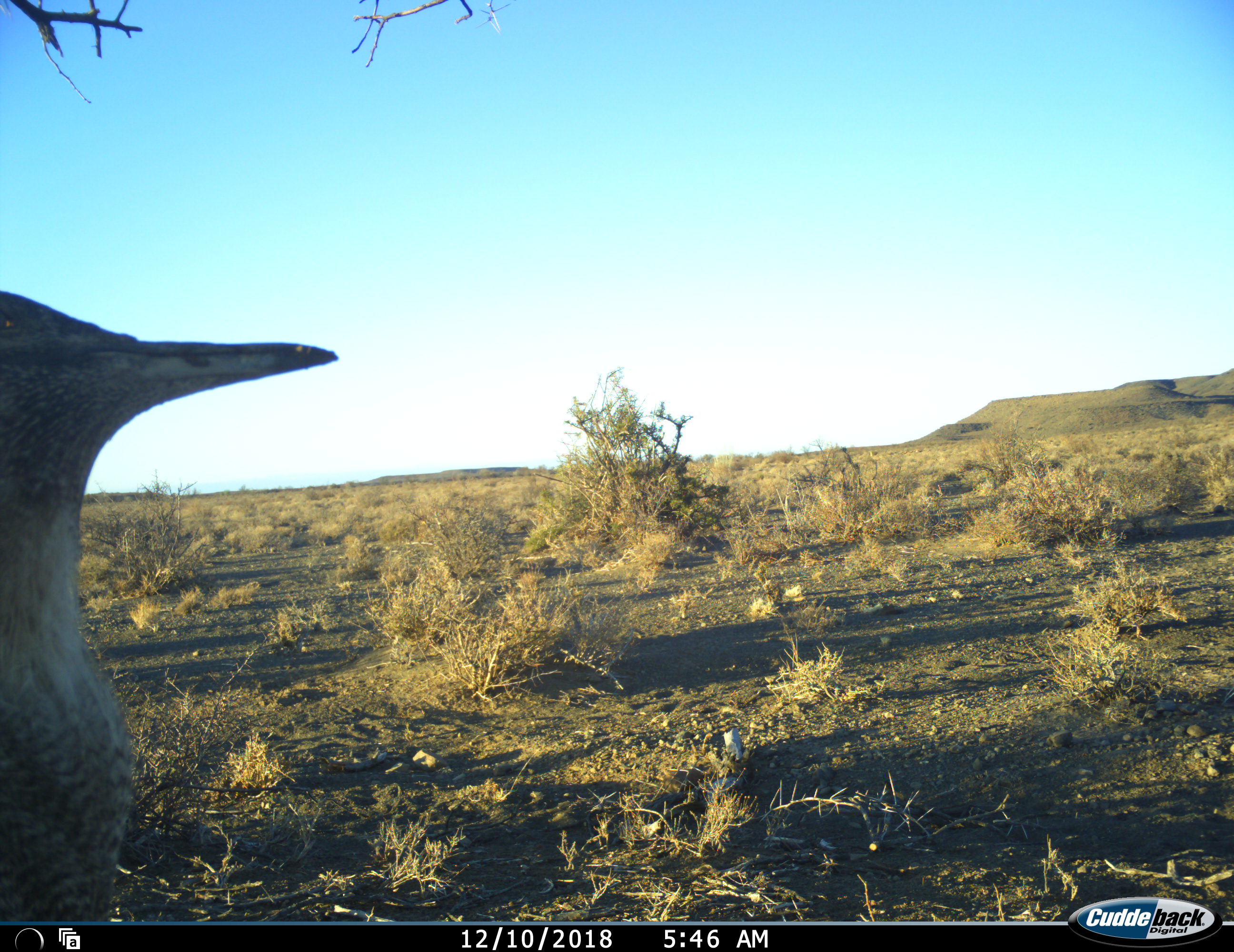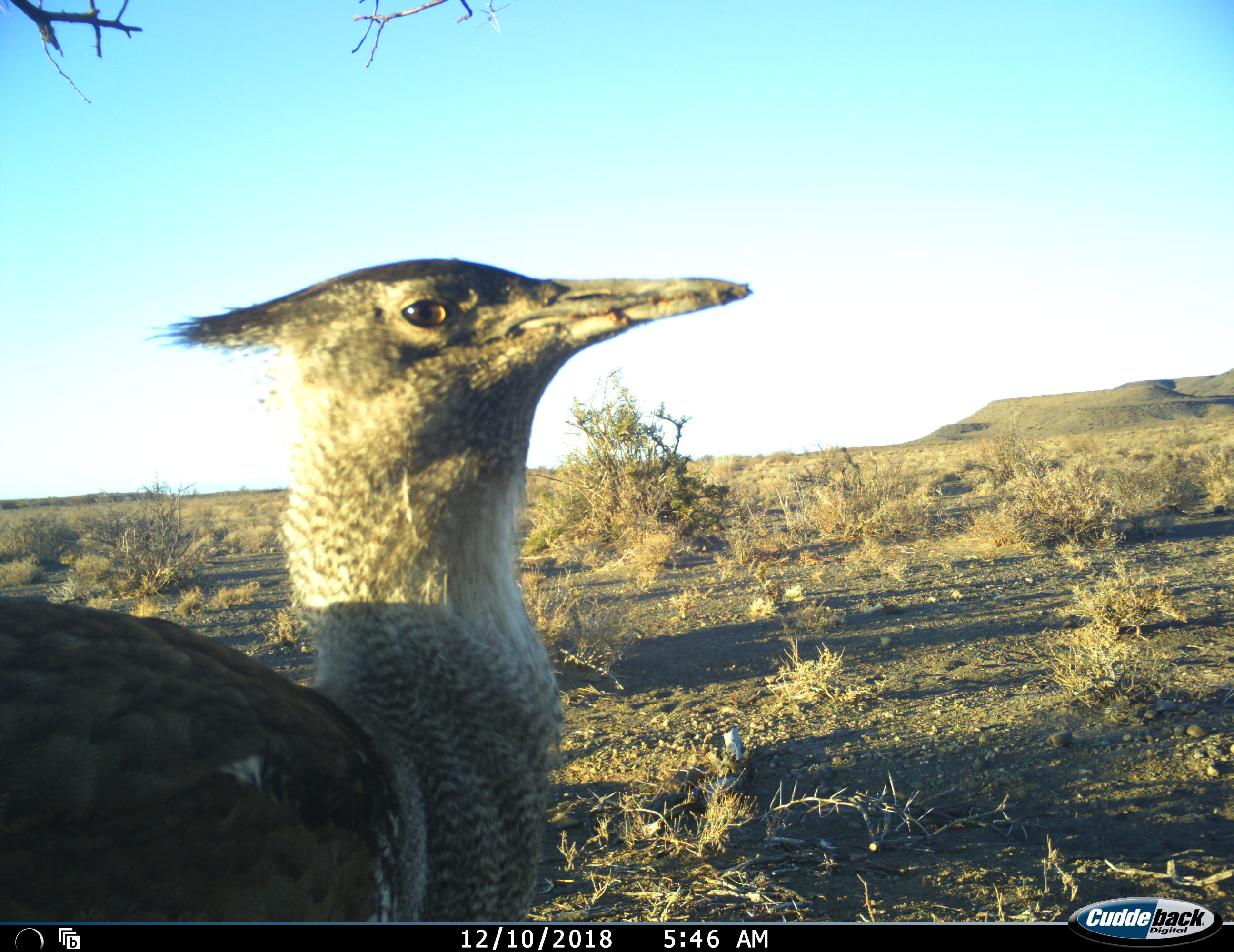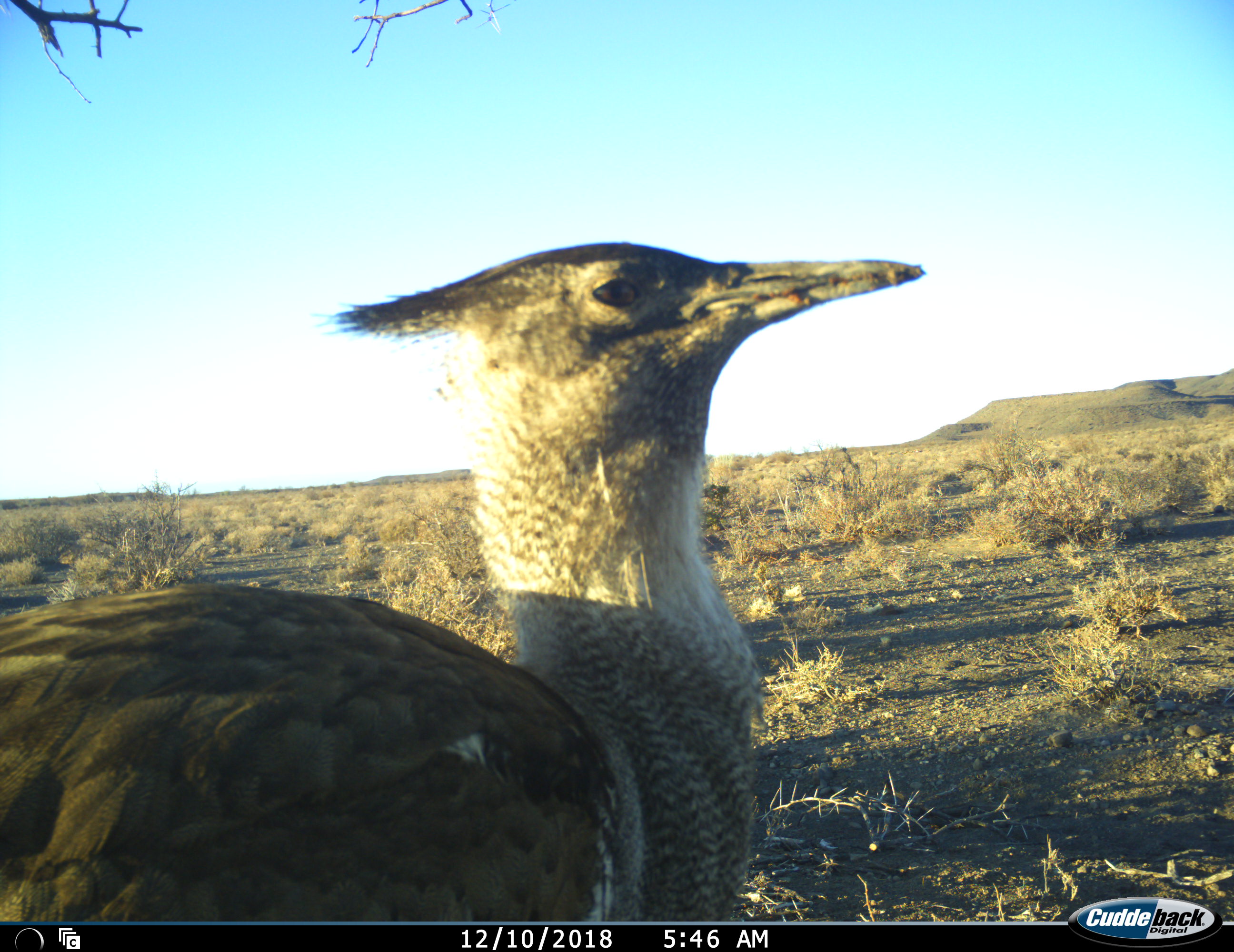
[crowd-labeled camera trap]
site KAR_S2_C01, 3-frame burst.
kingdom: Animalia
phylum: Chordata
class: Aves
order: Otidiformes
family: Otididae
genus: Ardeotis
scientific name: Ardeotis kori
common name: kori bustard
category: bustardkori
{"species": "bustardkori (kori bustard) (Ardeotis kori)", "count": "1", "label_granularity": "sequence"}